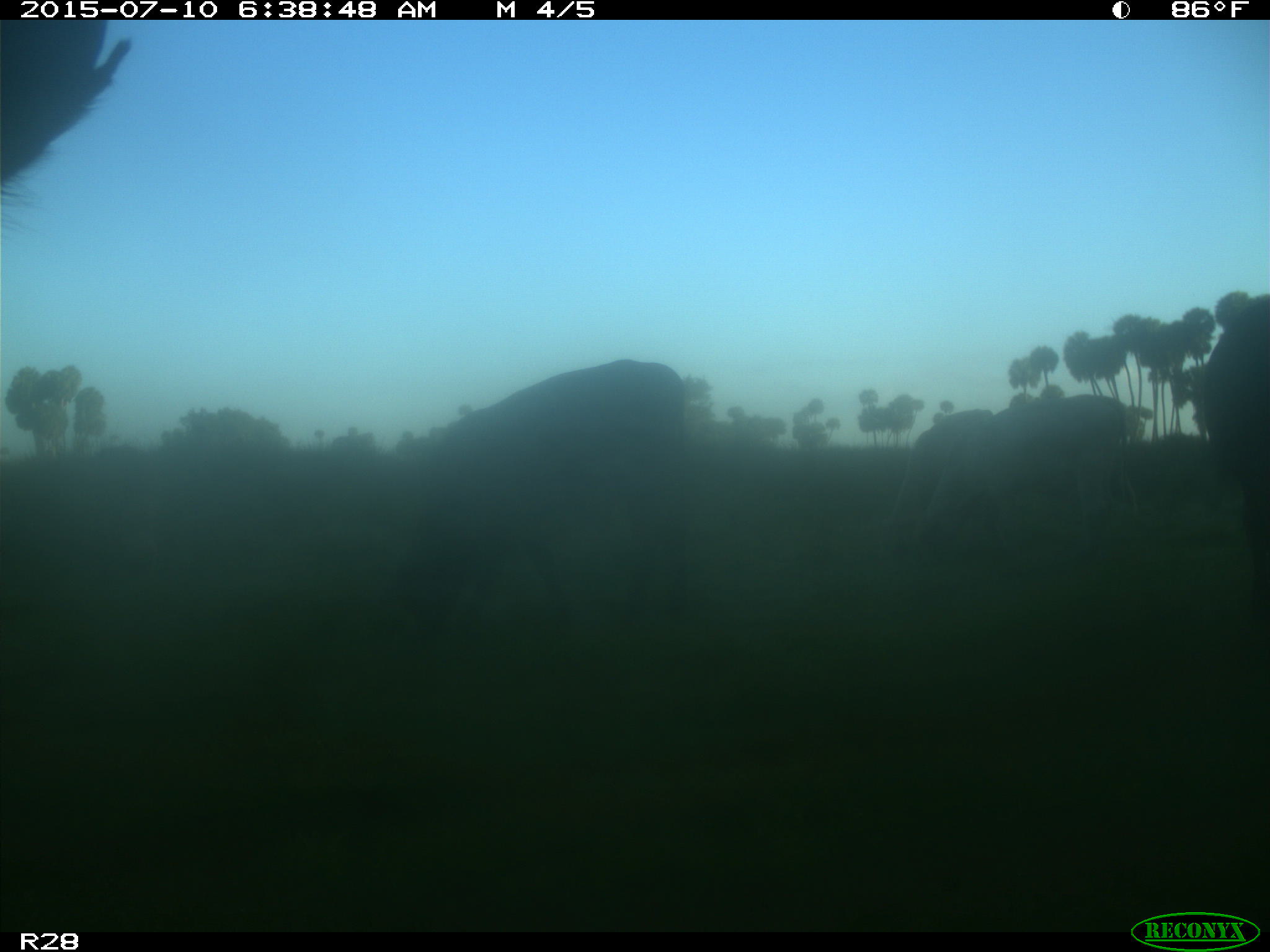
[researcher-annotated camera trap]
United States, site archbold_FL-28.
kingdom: Animalia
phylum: Chordata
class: Mammalia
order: Artiodactyla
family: Bovidae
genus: Bos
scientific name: Bos taurus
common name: domestic cow